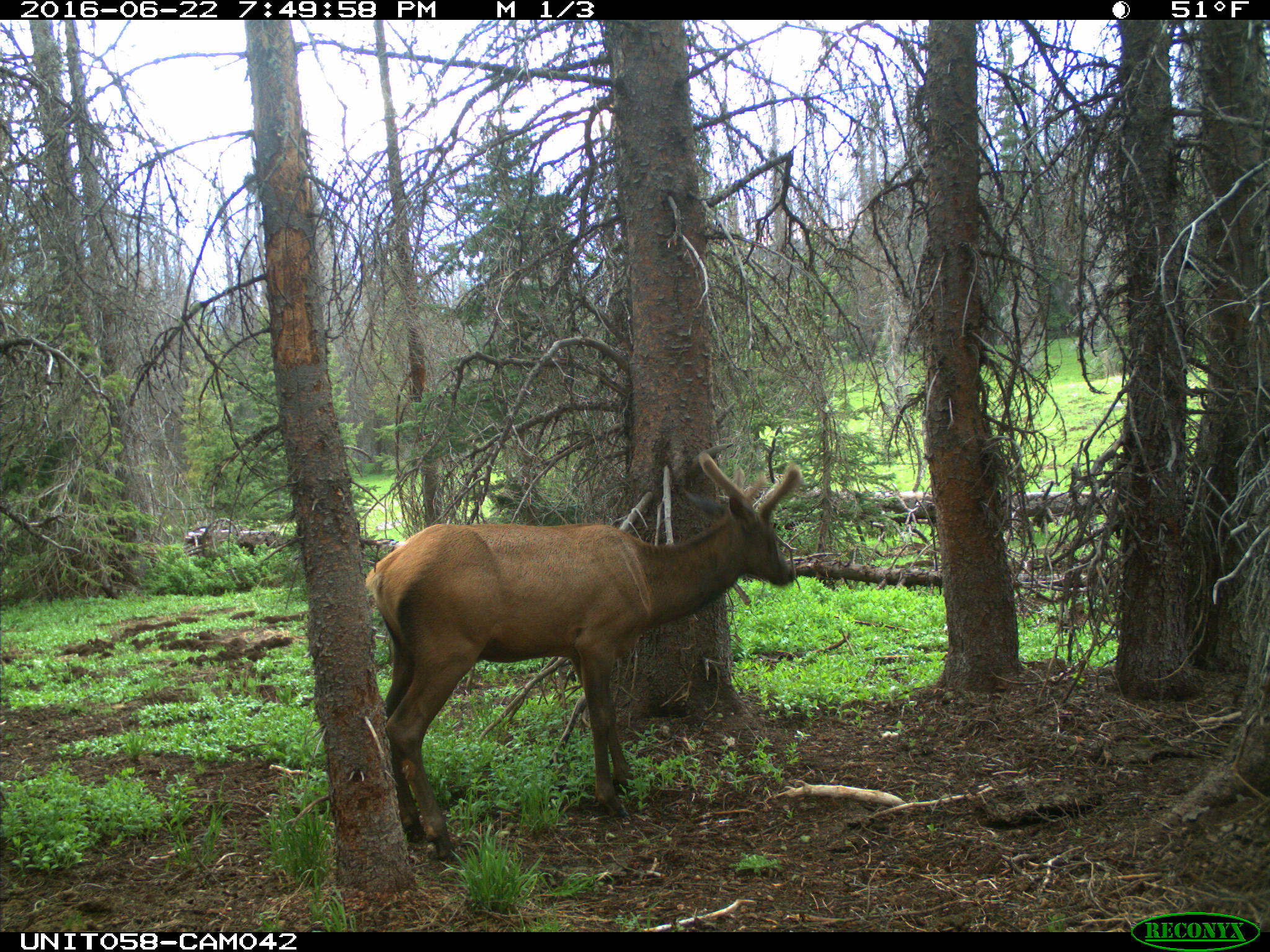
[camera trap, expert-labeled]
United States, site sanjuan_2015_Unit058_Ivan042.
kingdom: Animalia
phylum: Chordata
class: Mammalia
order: Artiodactyla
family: Cervidae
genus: Cervus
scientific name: Cervus elaphus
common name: red deer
Cervus elaphus (red deer).